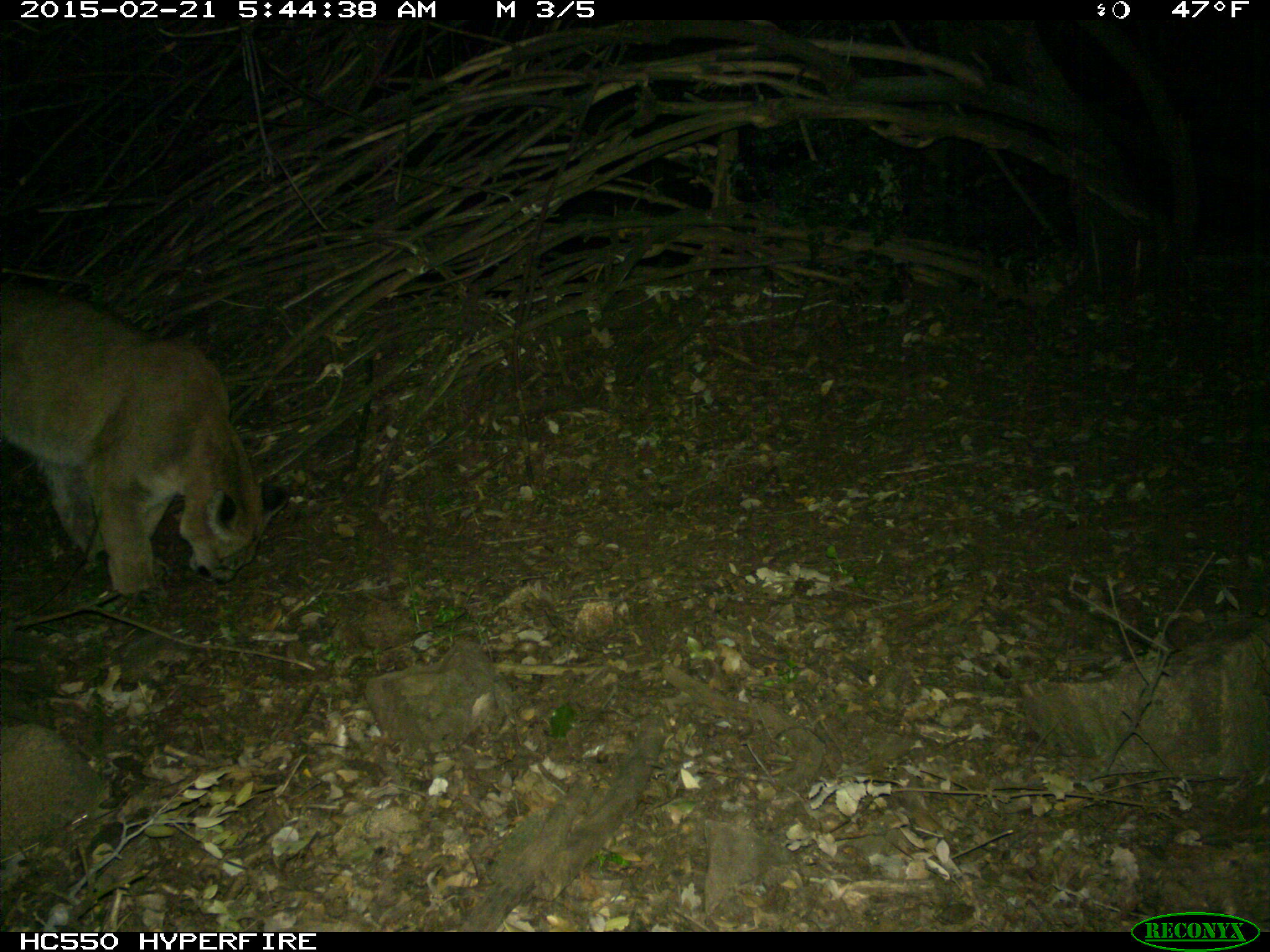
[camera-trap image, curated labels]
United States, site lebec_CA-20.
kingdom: Animalia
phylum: Chordata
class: Mammalia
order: Carnivora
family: Felidae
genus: Puma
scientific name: Puma concolor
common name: mountain lion